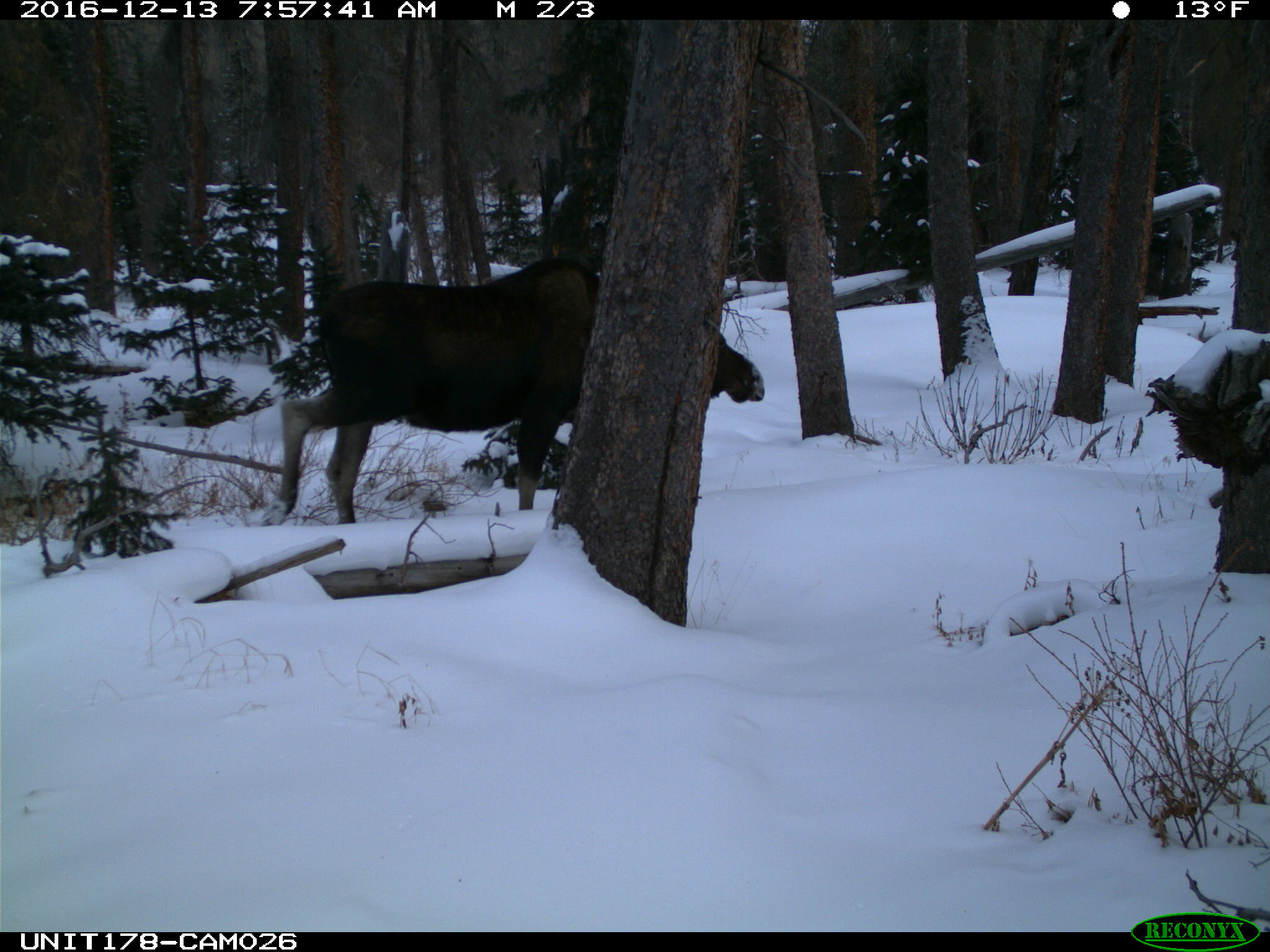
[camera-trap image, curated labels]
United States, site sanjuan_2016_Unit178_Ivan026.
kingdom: Animalia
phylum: Chordata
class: Mammalia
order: Artiodactyla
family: Cervidae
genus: Alces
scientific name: Alces alces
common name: moose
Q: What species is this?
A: Alces alces (moose).